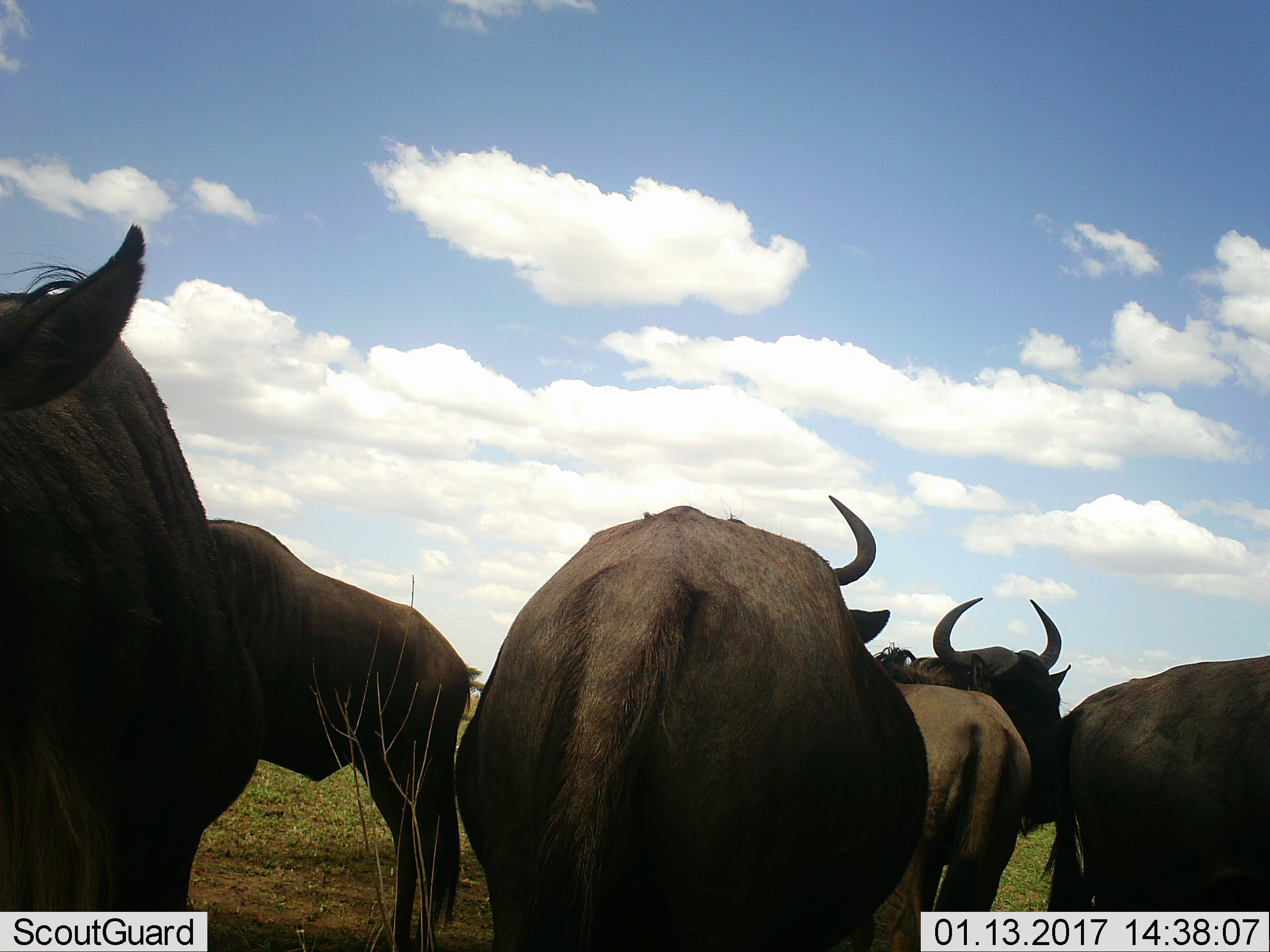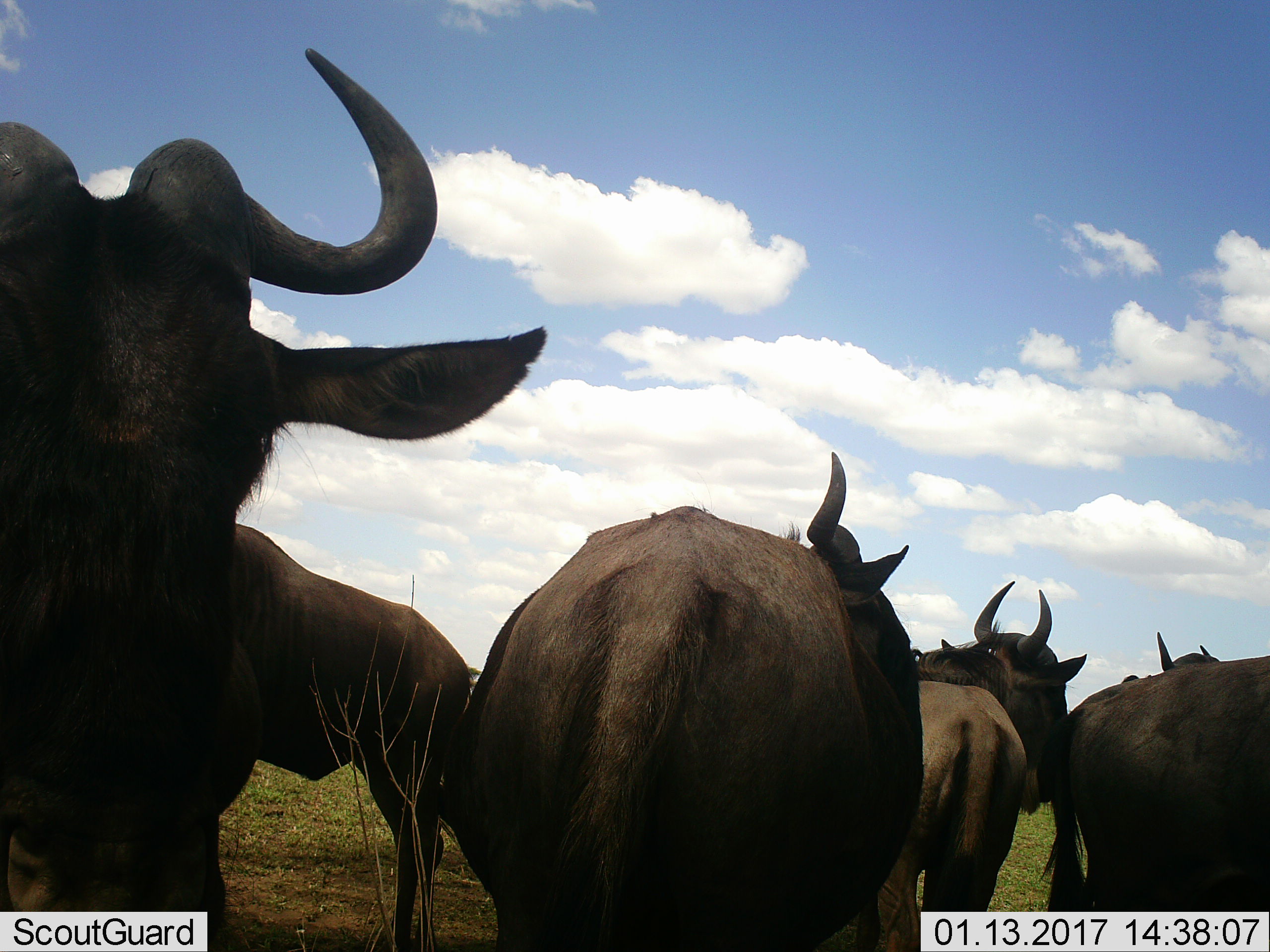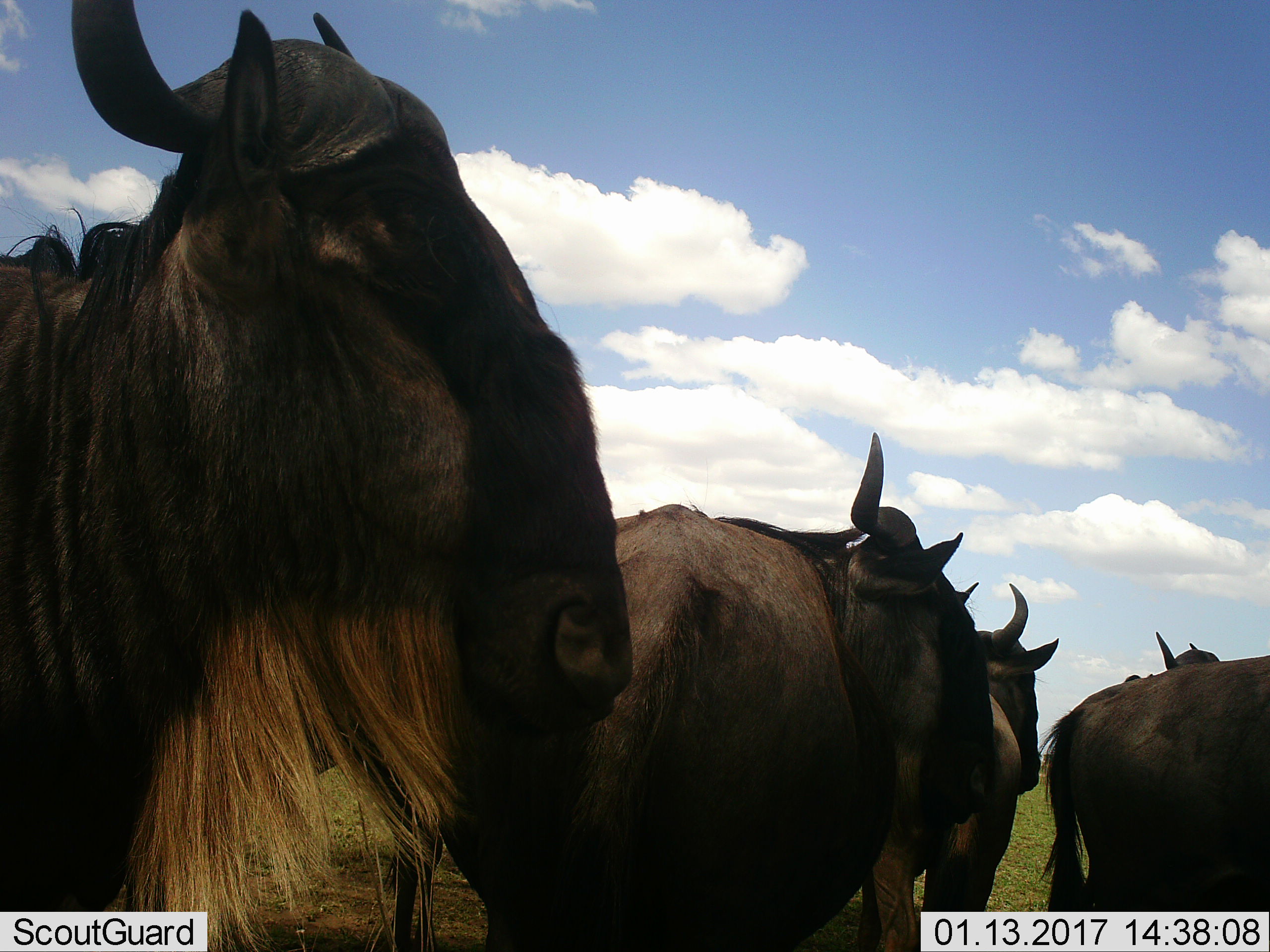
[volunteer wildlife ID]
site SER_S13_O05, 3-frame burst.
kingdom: Animalia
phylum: Chordata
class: Mammalia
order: Artiodactyla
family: Bovidae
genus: Connochaetes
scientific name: Connochaetes taurinus taurinus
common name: blue wildebeest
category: wildebeestblue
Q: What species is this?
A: Wildebeestblue (blue wildebeest) (Connochaetes taurinus taurinus).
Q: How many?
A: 6.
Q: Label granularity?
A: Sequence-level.